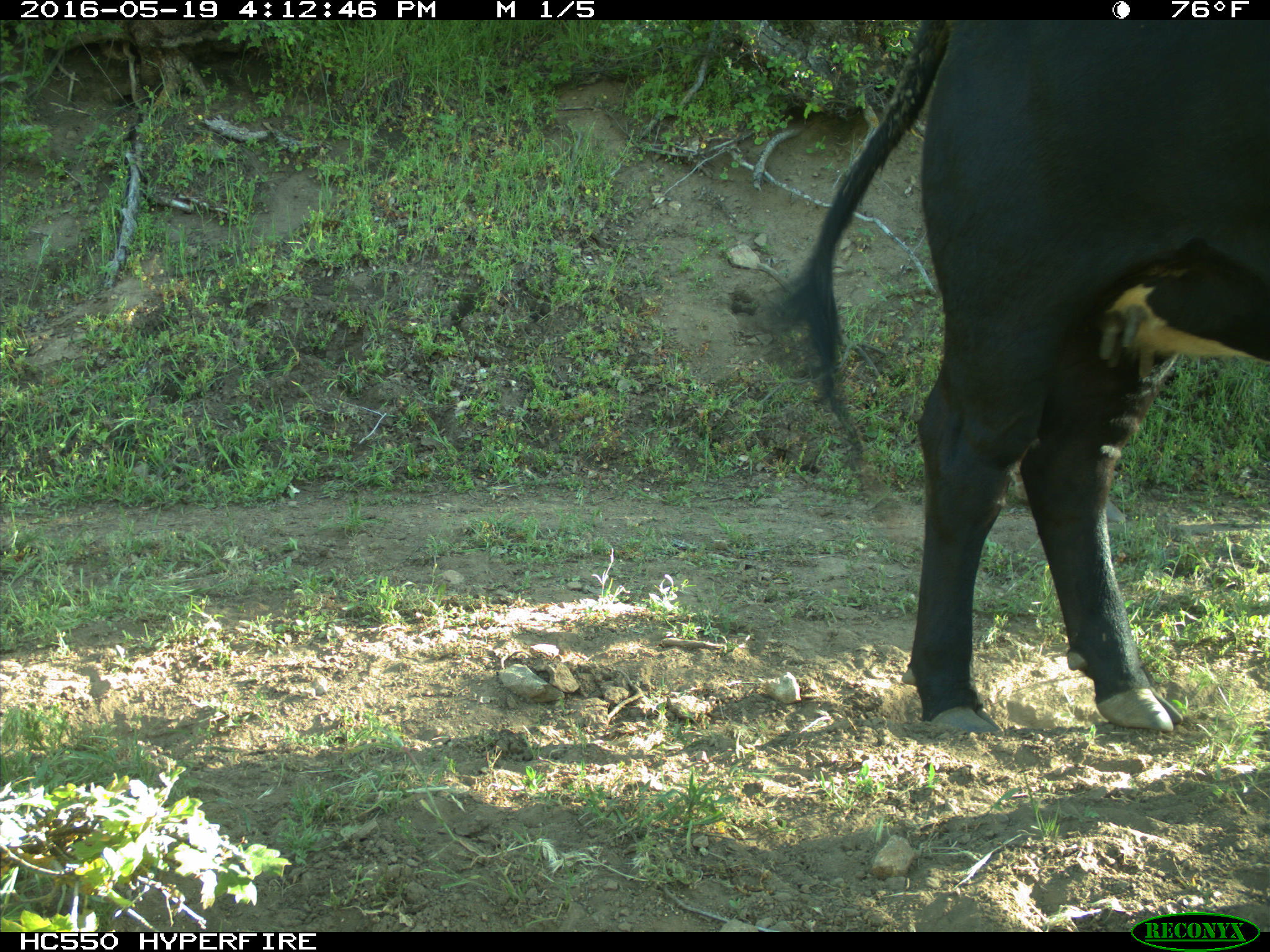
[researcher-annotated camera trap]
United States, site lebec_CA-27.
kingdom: Animalia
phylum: Chordata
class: Mammalia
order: Artiodactyla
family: Bovidae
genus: Bos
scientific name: Bos taurus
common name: domestic cow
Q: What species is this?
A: Bos taurus (domestic cow).